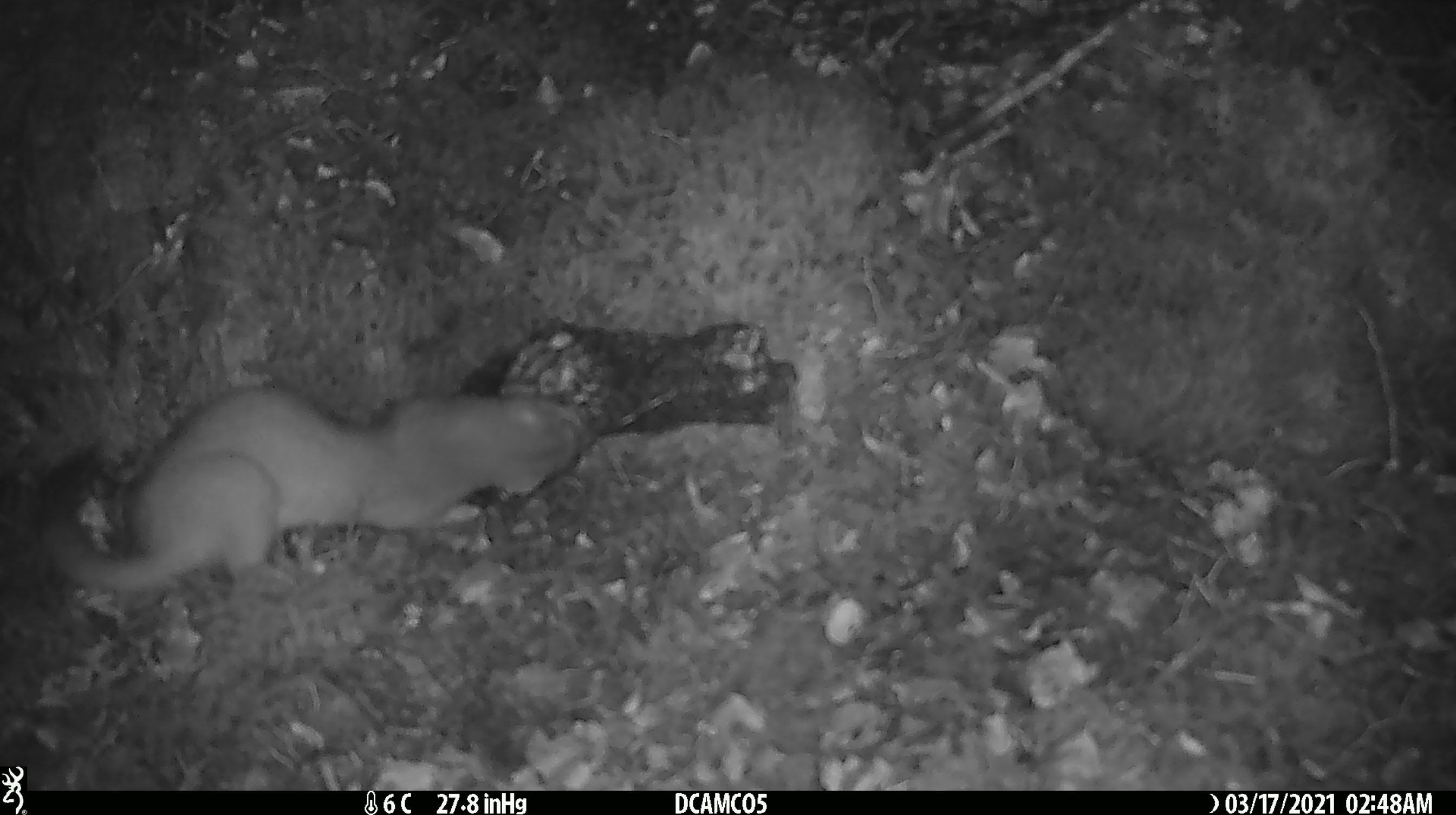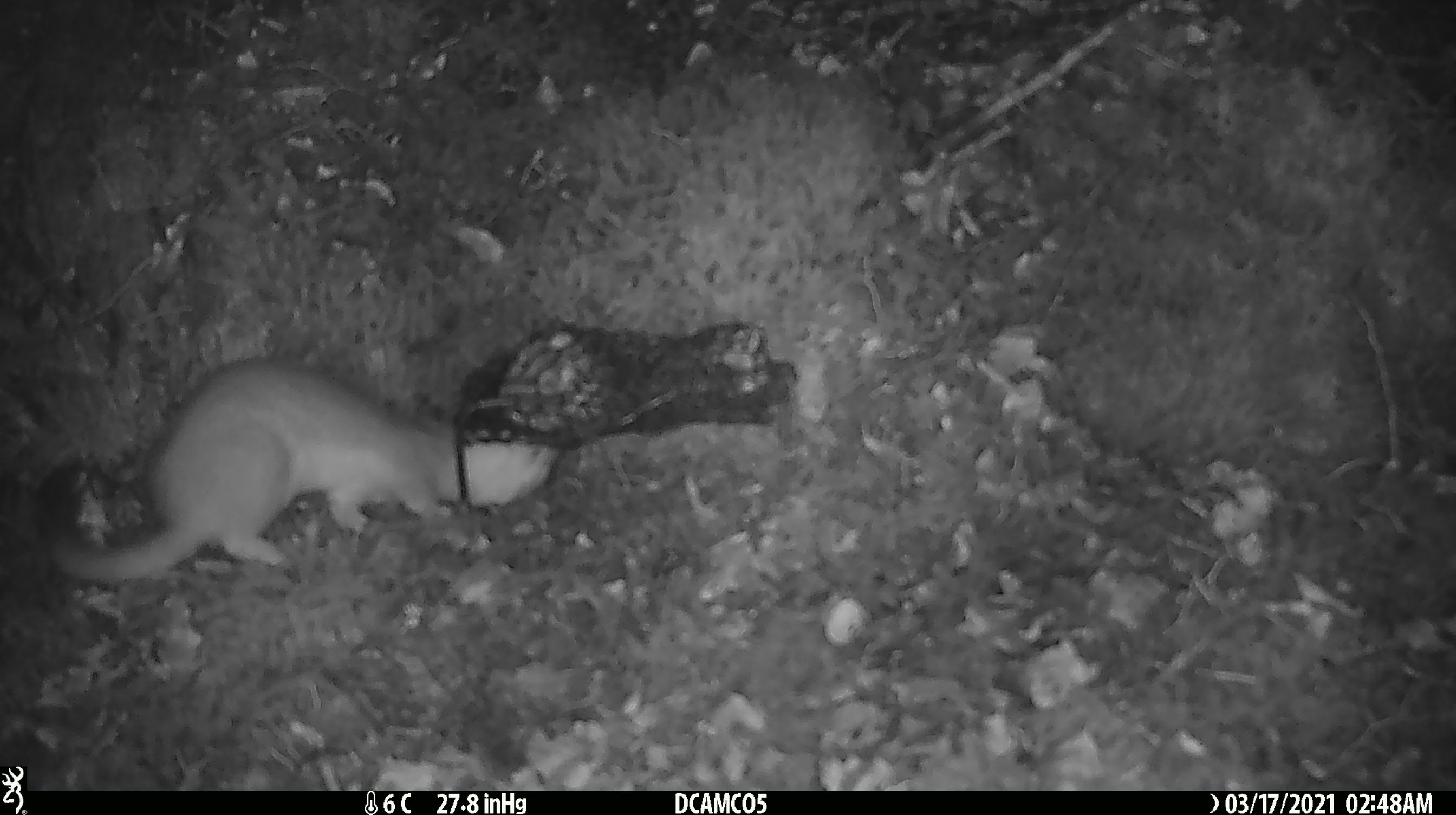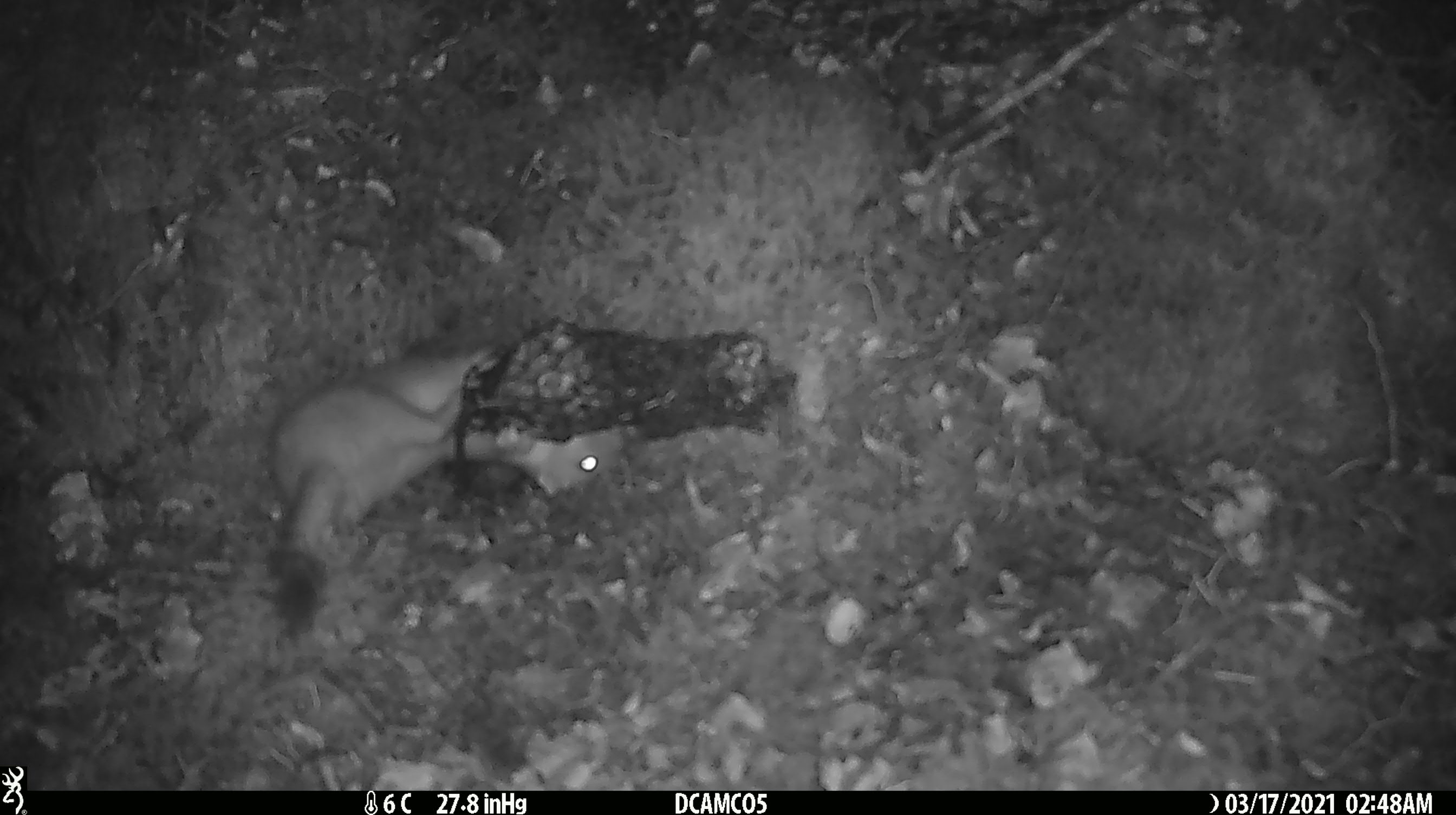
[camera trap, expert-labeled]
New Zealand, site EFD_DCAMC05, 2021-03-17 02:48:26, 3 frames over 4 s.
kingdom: Animalia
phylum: Chordata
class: Mammalia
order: Carnivora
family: Mustelidae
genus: Mustela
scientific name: Mustela erminea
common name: stoat